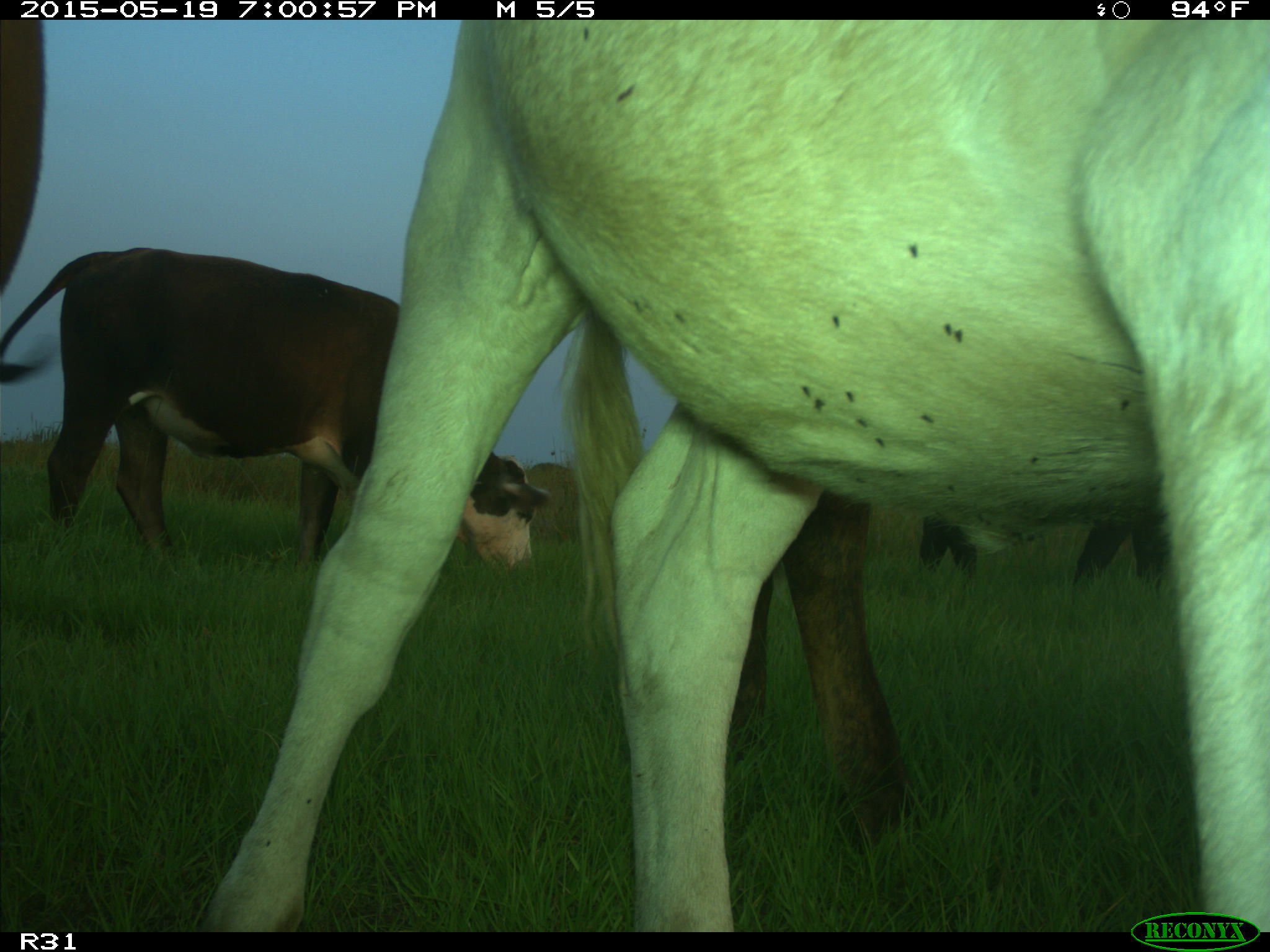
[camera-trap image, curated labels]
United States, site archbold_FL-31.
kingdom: Animalia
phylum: Chordata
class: Mammalia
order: Artiodactyla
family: Bovidae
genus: Bos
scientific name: Bos taurus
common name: domestic cow